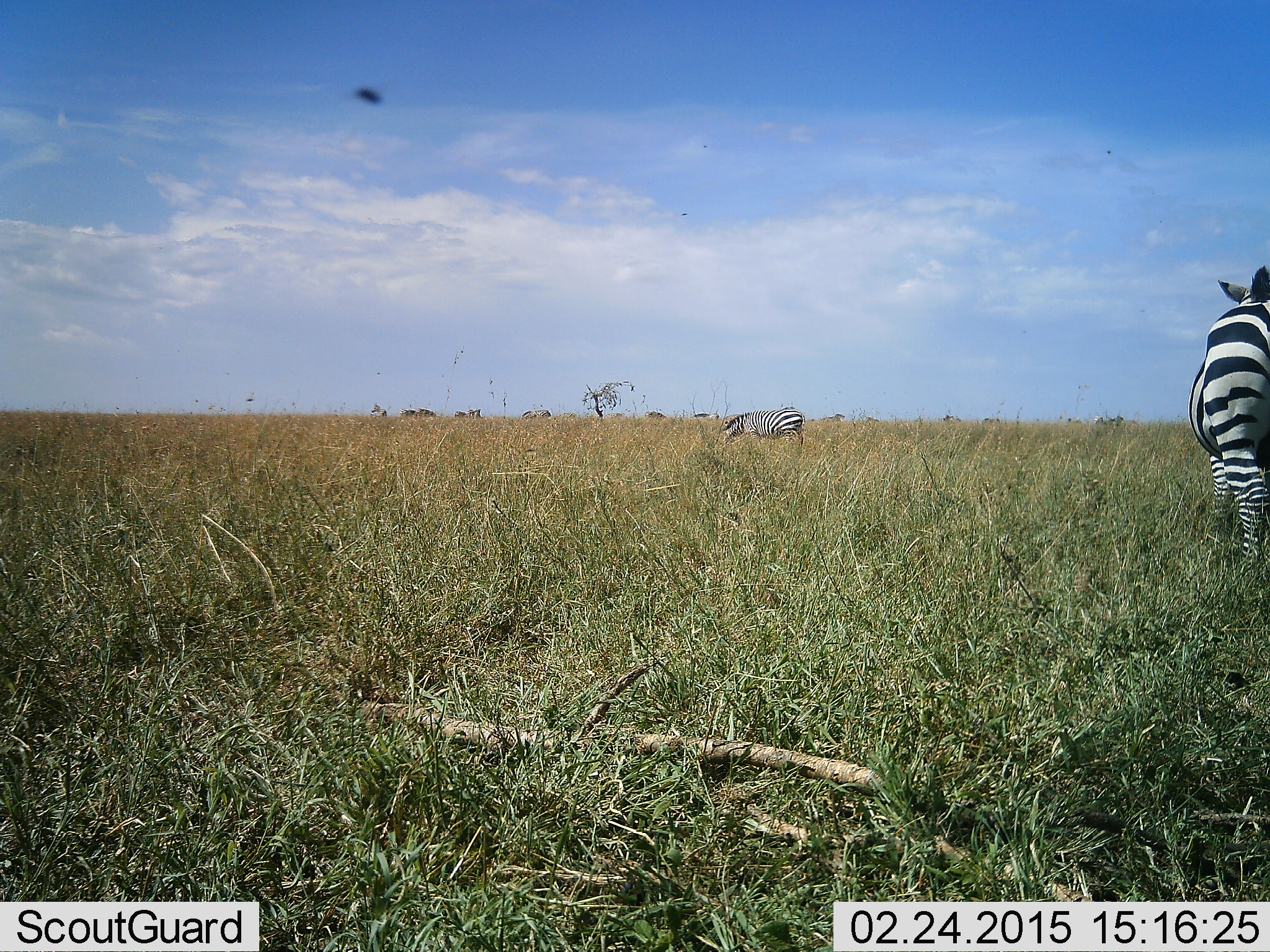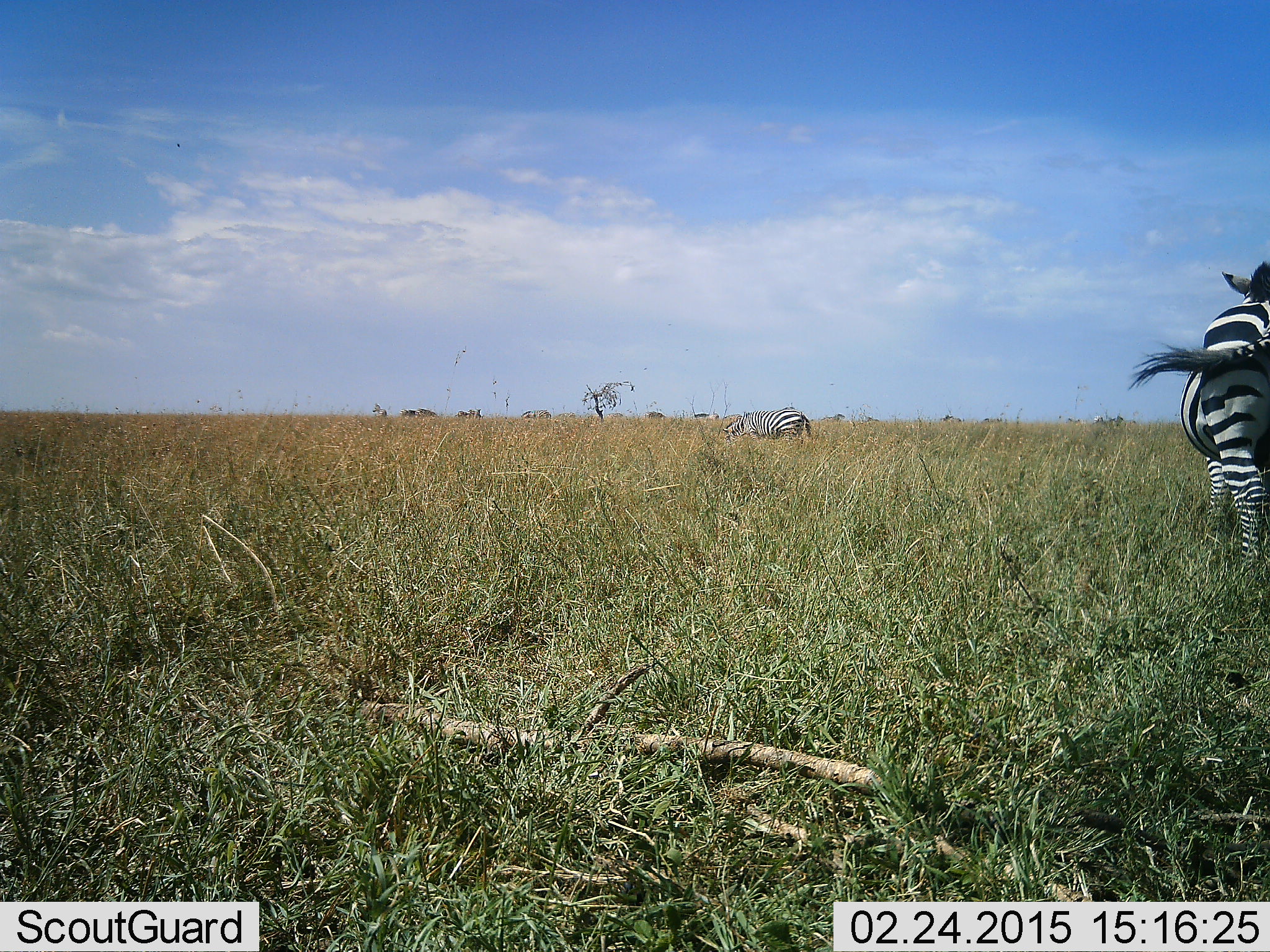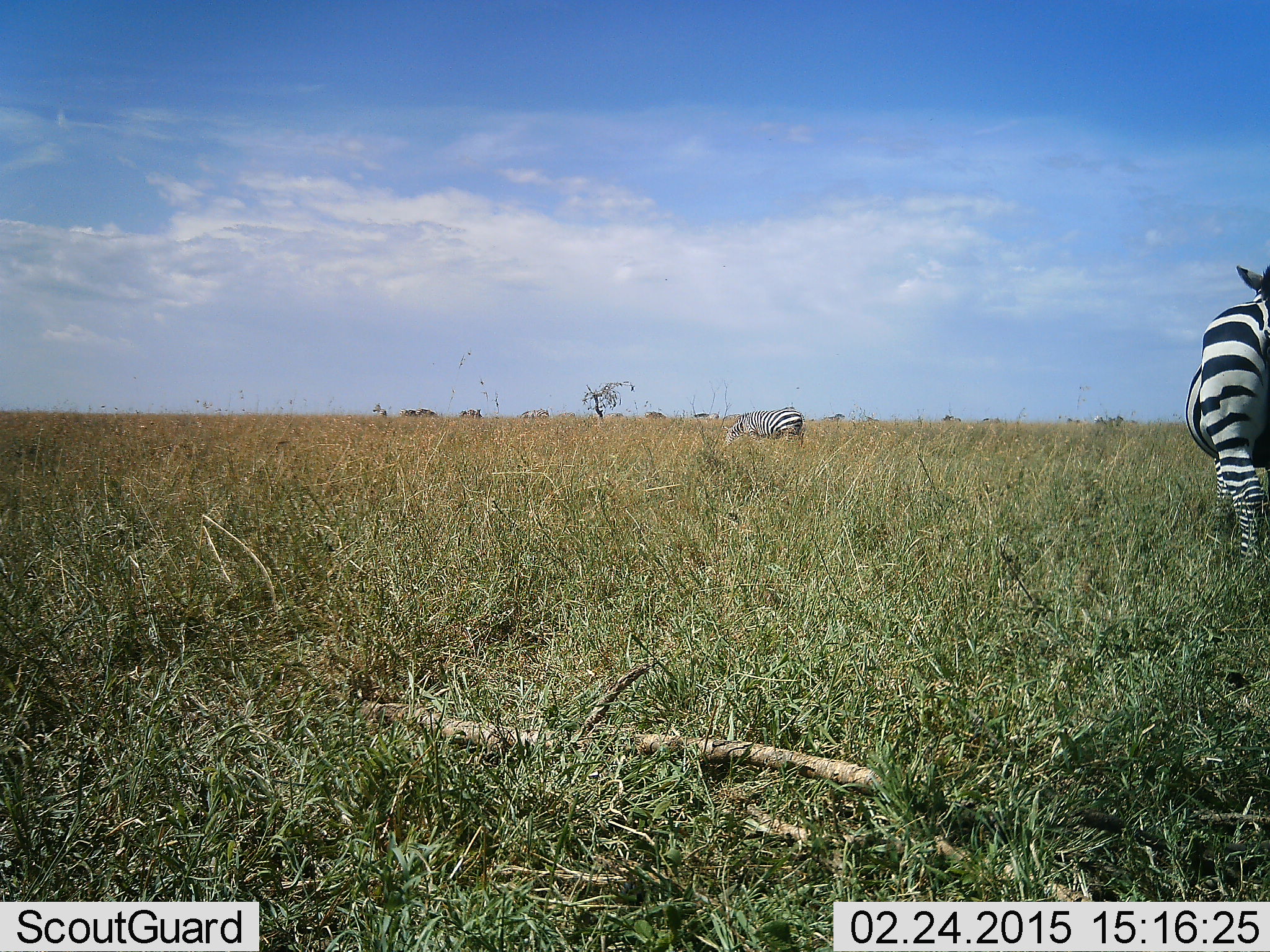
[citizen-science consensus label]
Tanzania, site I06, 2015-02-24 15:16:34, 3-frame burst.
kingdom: Animalia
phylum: Chordata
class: Mammalia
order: Perissodactyla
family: Equidae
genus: Equus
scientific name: Equus quagga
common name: plains zebra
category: zebra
Zebra (plains zebra) (Equus quagga), count 2. Behavior (volunteer vote fractions): standing 81%, resting 0%, moving 31%, interacting 0%. Young present (vote fraction): 0%. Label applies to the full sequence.